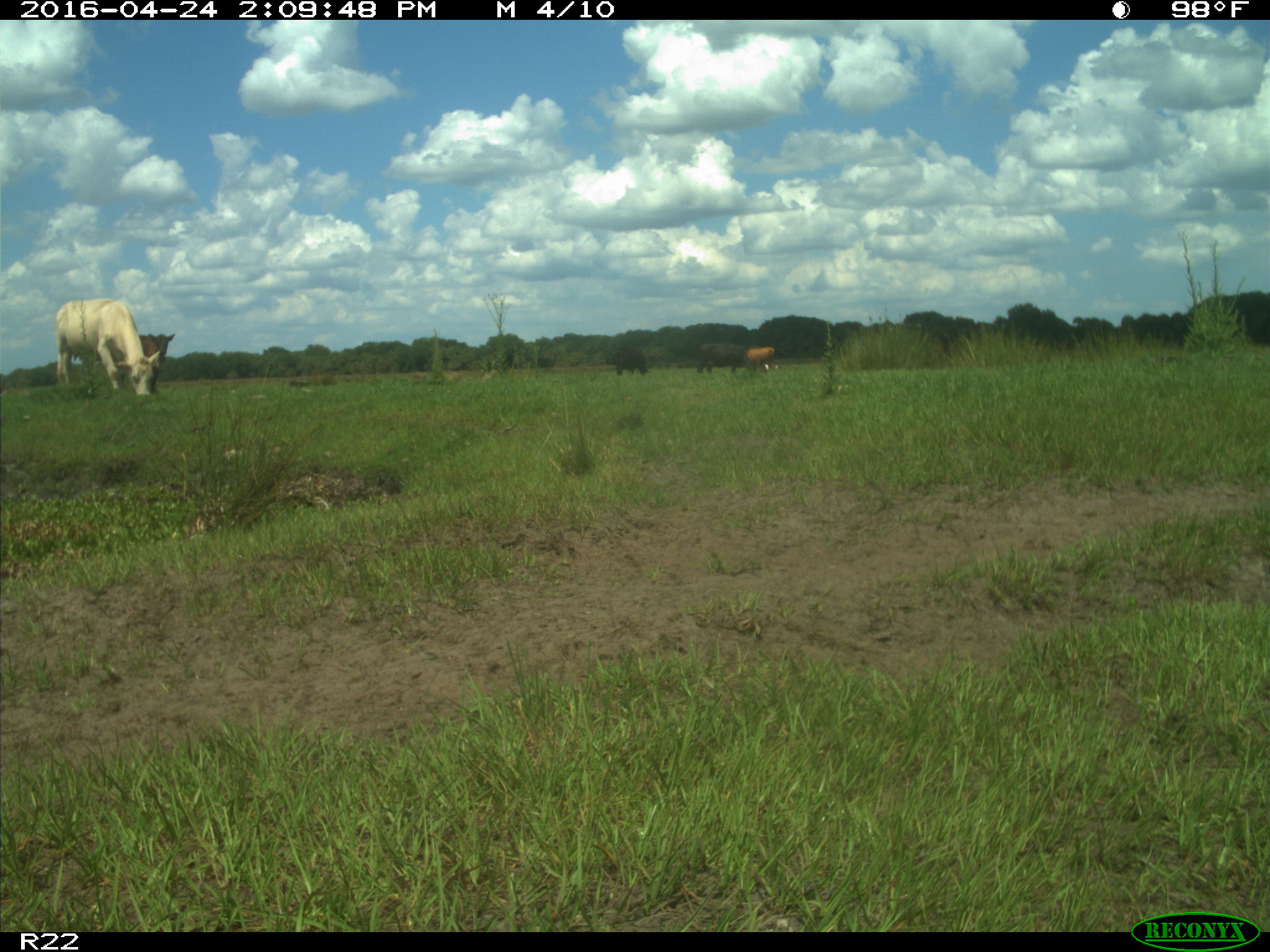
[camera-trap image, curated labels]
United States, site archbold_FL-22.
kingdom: Animalia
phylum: Chordata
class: Mammalia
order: Artiodactyla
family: Bovidae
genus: Bos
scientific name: Bos taurus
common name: domestic cow